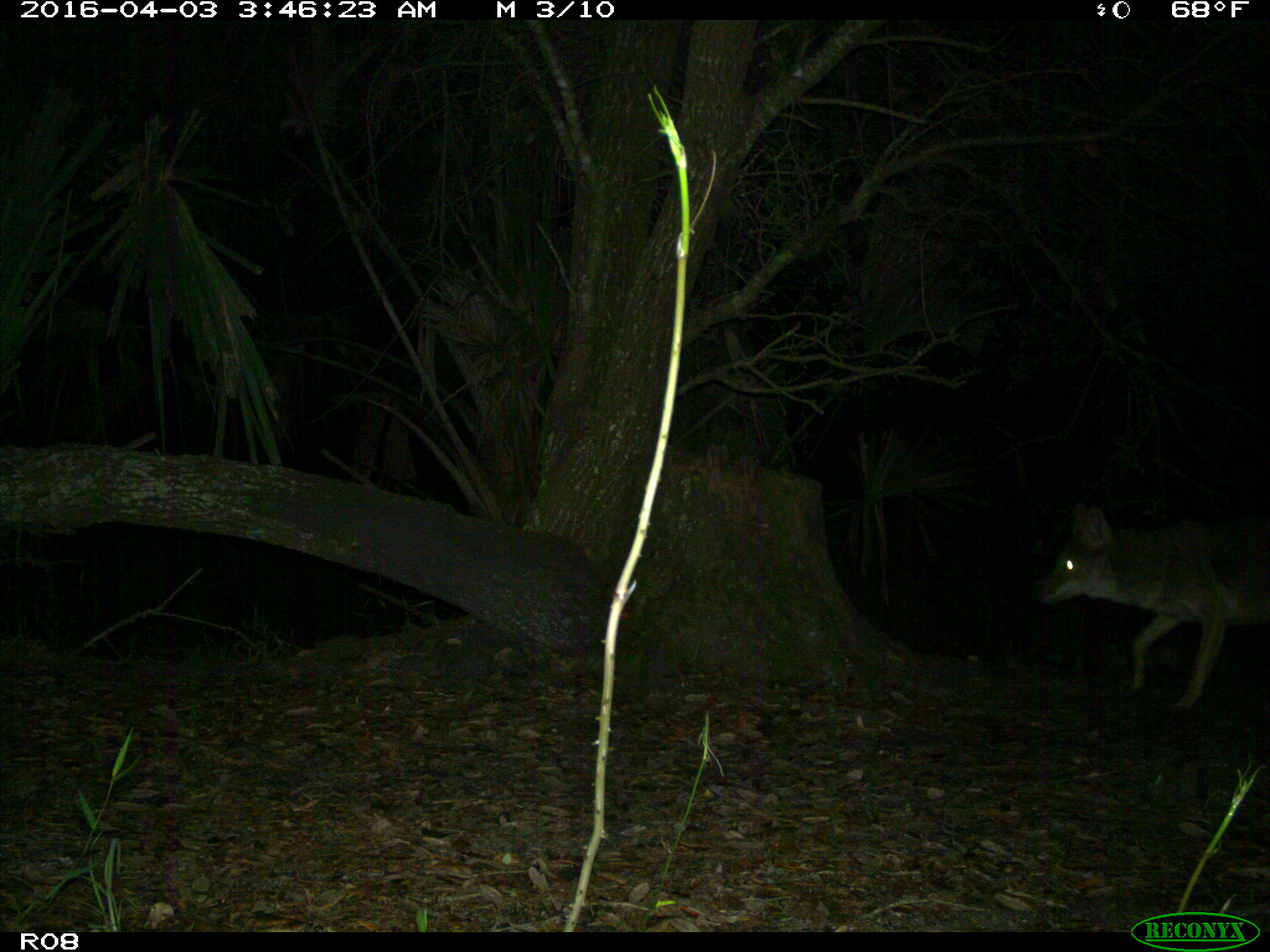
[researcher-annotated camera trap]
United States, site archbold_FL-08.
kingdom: Animalia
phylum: Chordata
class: Mammalia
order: Carnivora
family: Canidae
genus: Canis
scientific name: Canis latrans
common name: coyote